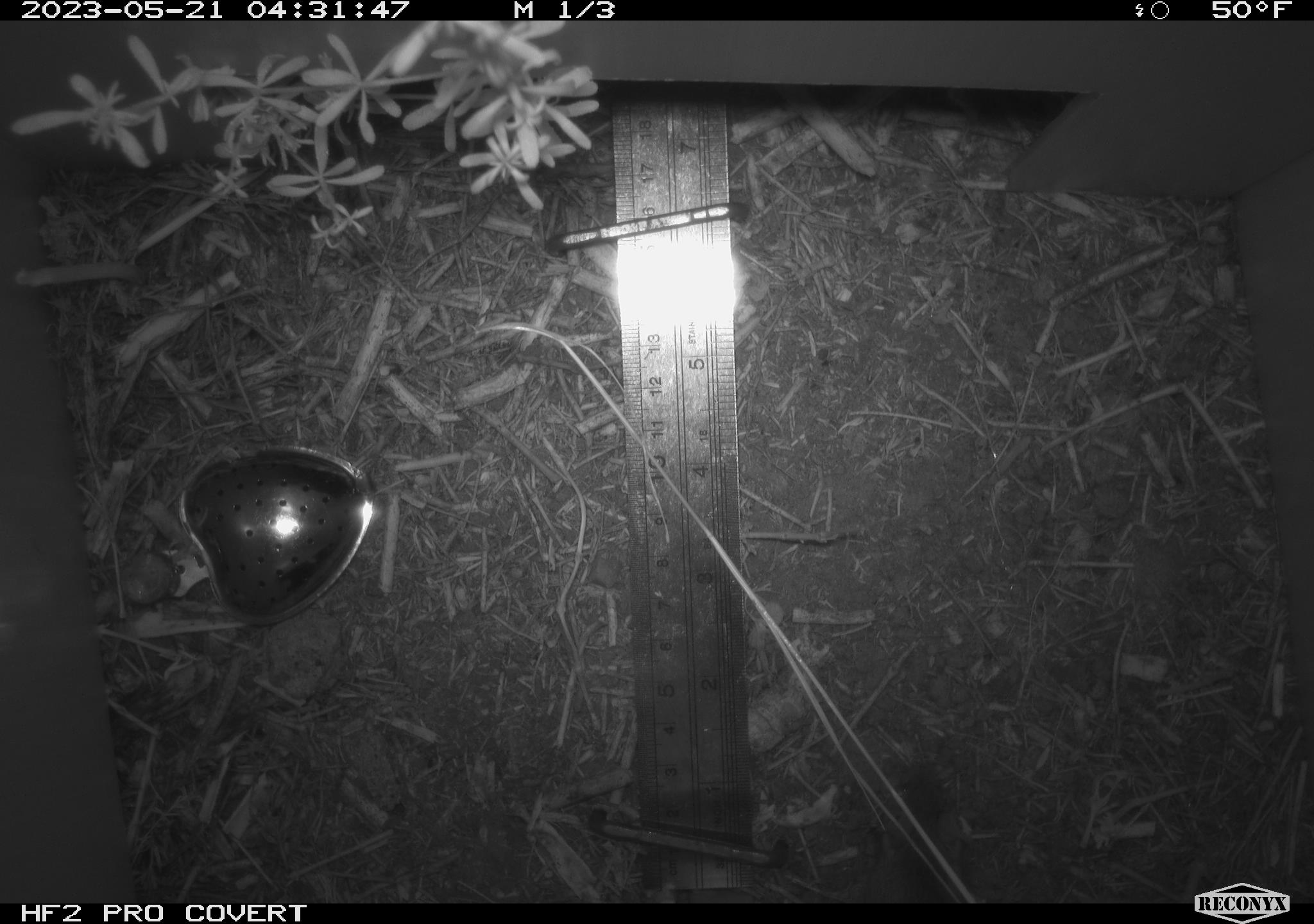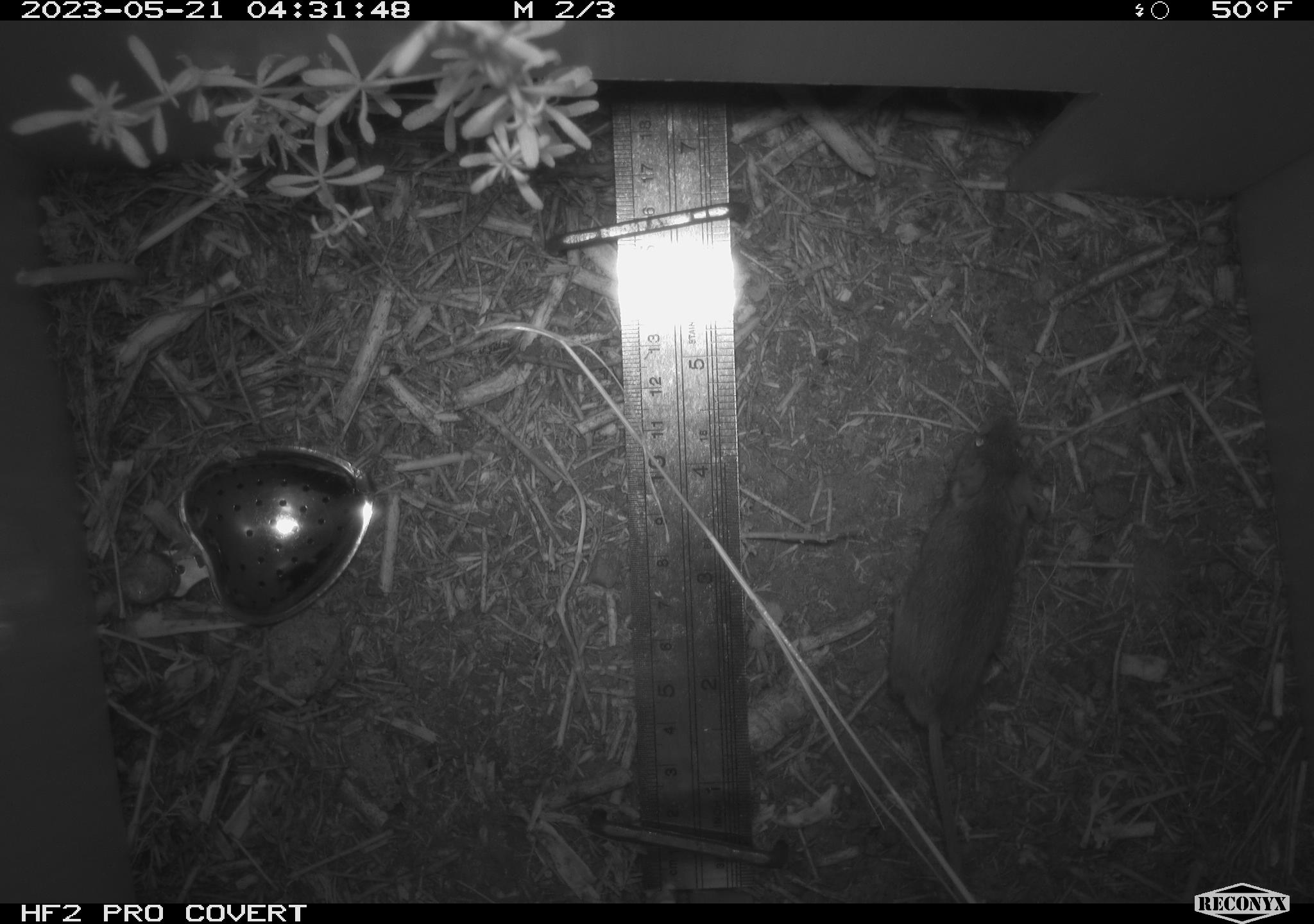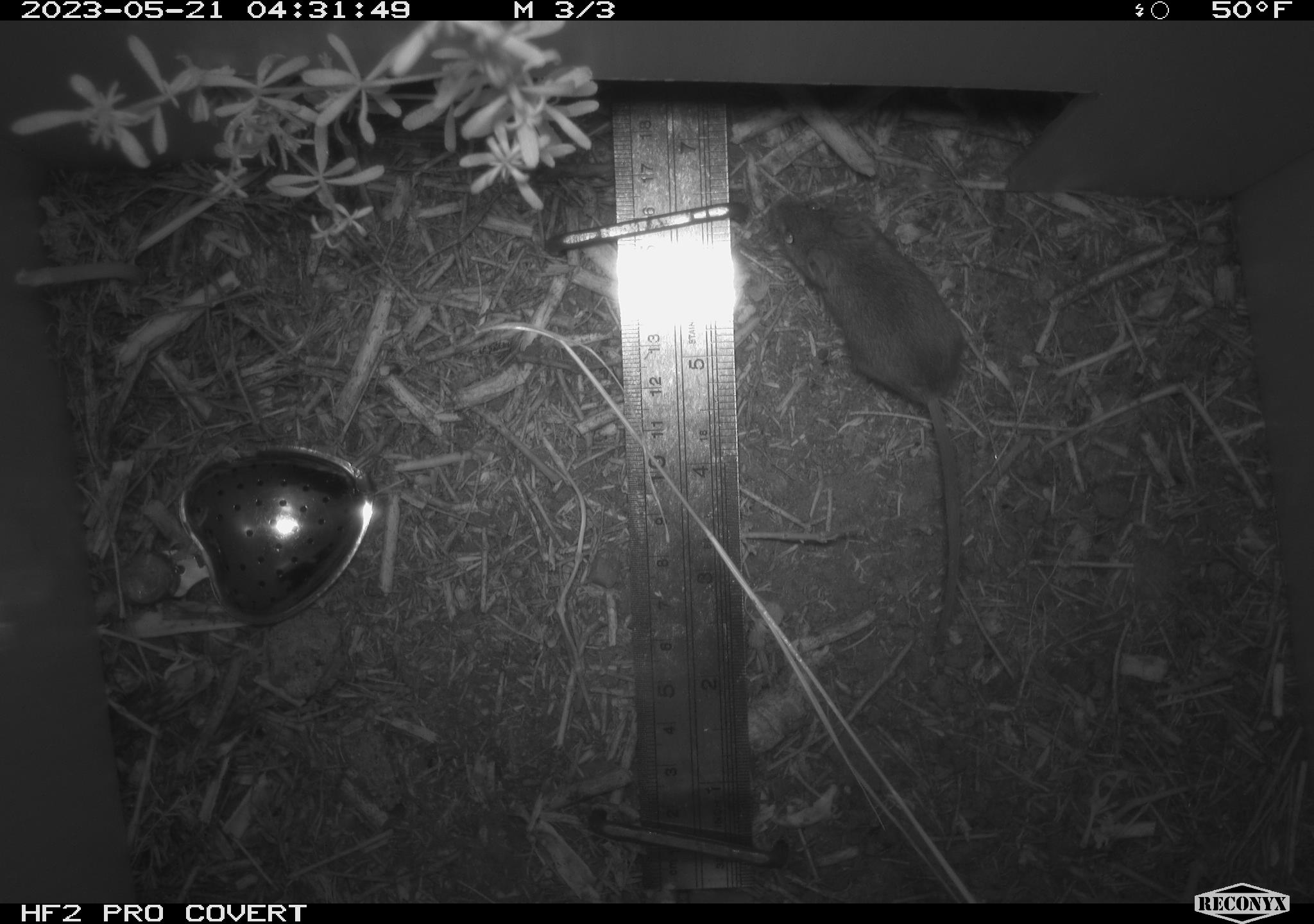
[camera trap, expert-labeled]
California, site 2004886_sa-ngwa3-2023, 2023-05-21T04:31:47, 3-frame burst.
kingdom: Animalia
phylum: Chordata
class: Mammalia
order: Rodentia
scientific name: Rodentia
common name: mouse species